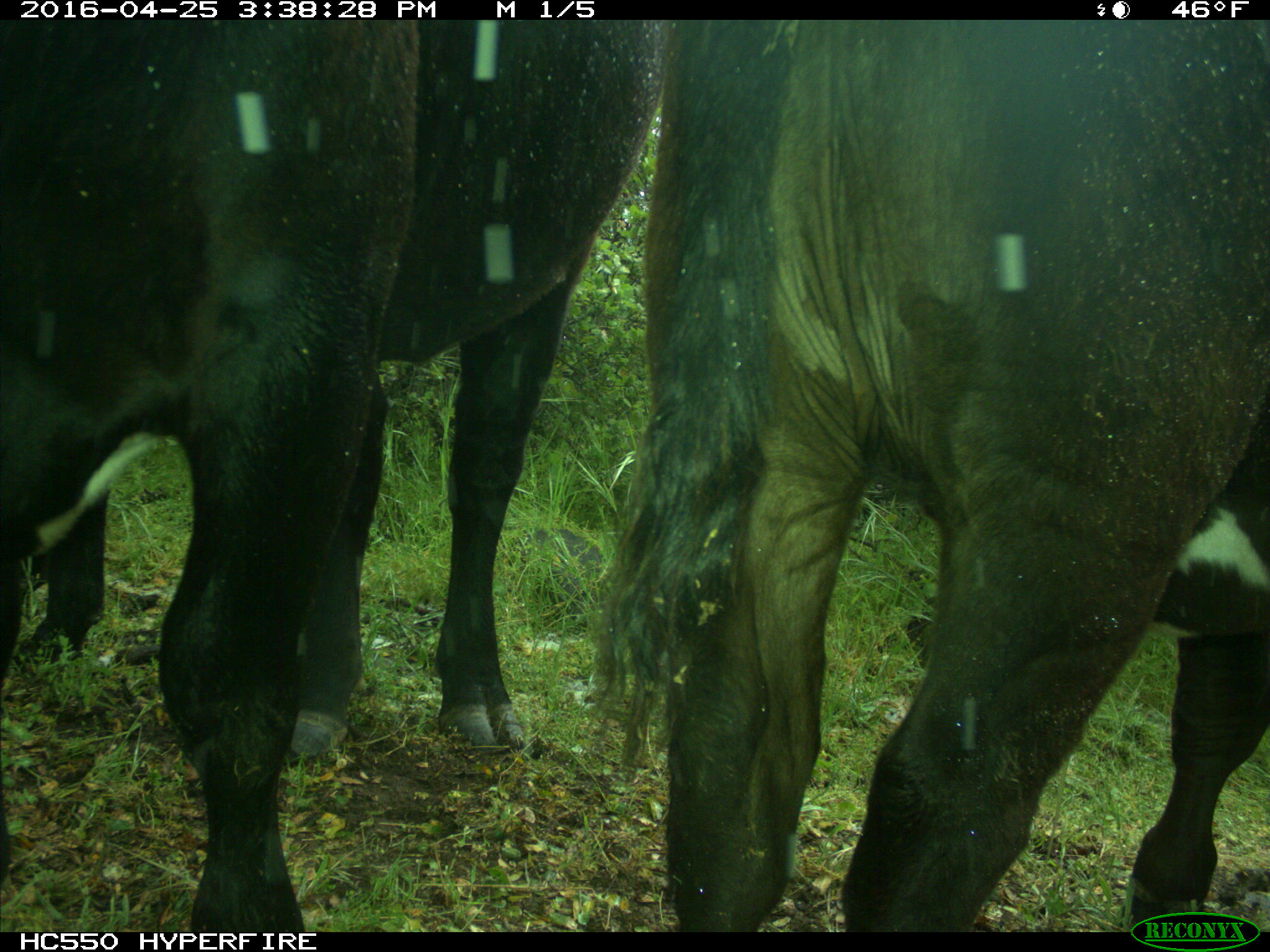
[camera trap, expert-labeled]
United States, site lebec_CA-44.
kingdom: Animalia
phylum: Chordata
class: Mammalia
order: Artiodactyla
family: Bovidae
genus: Bos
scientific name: Bos taurus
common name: domestic cow